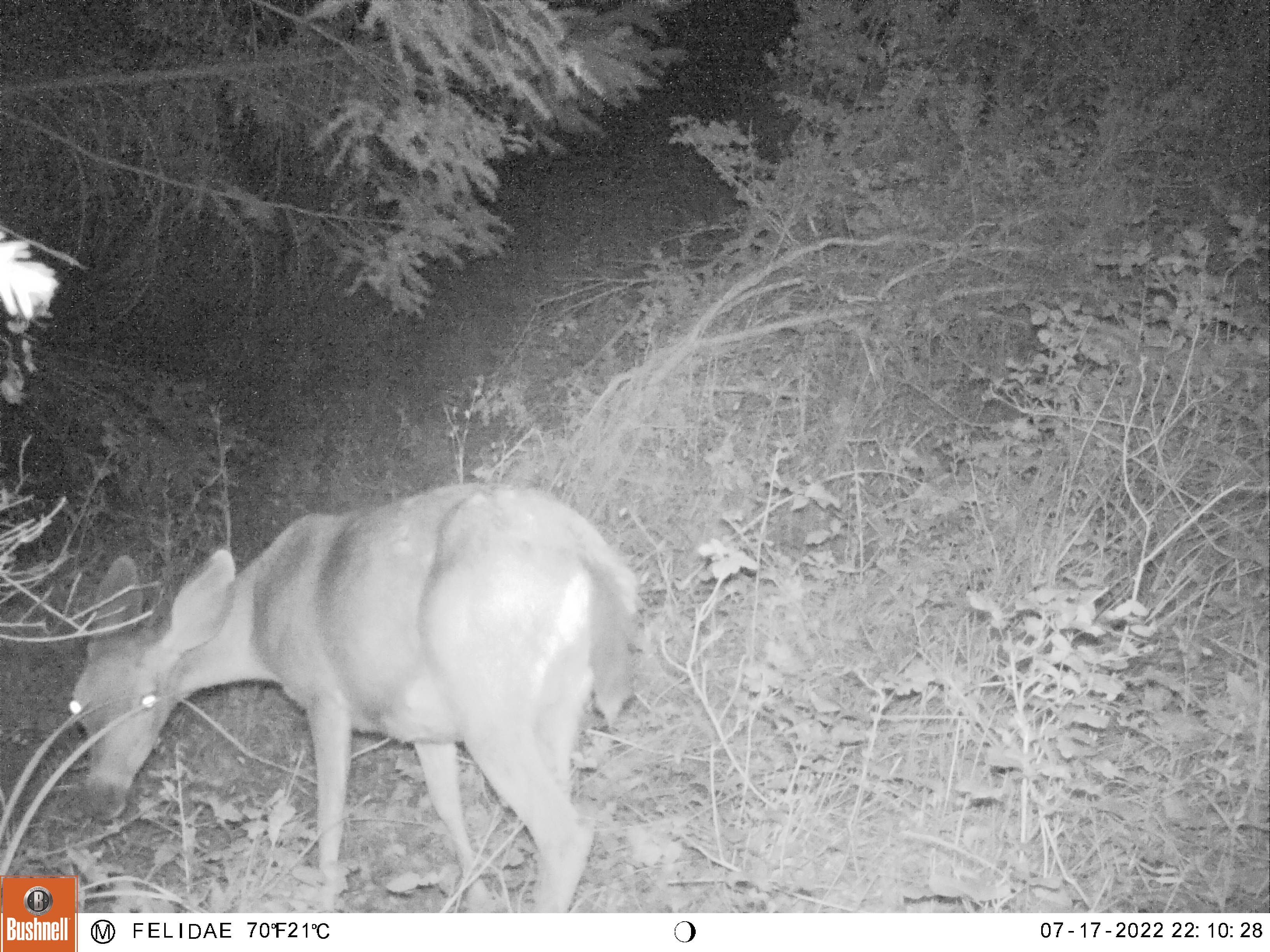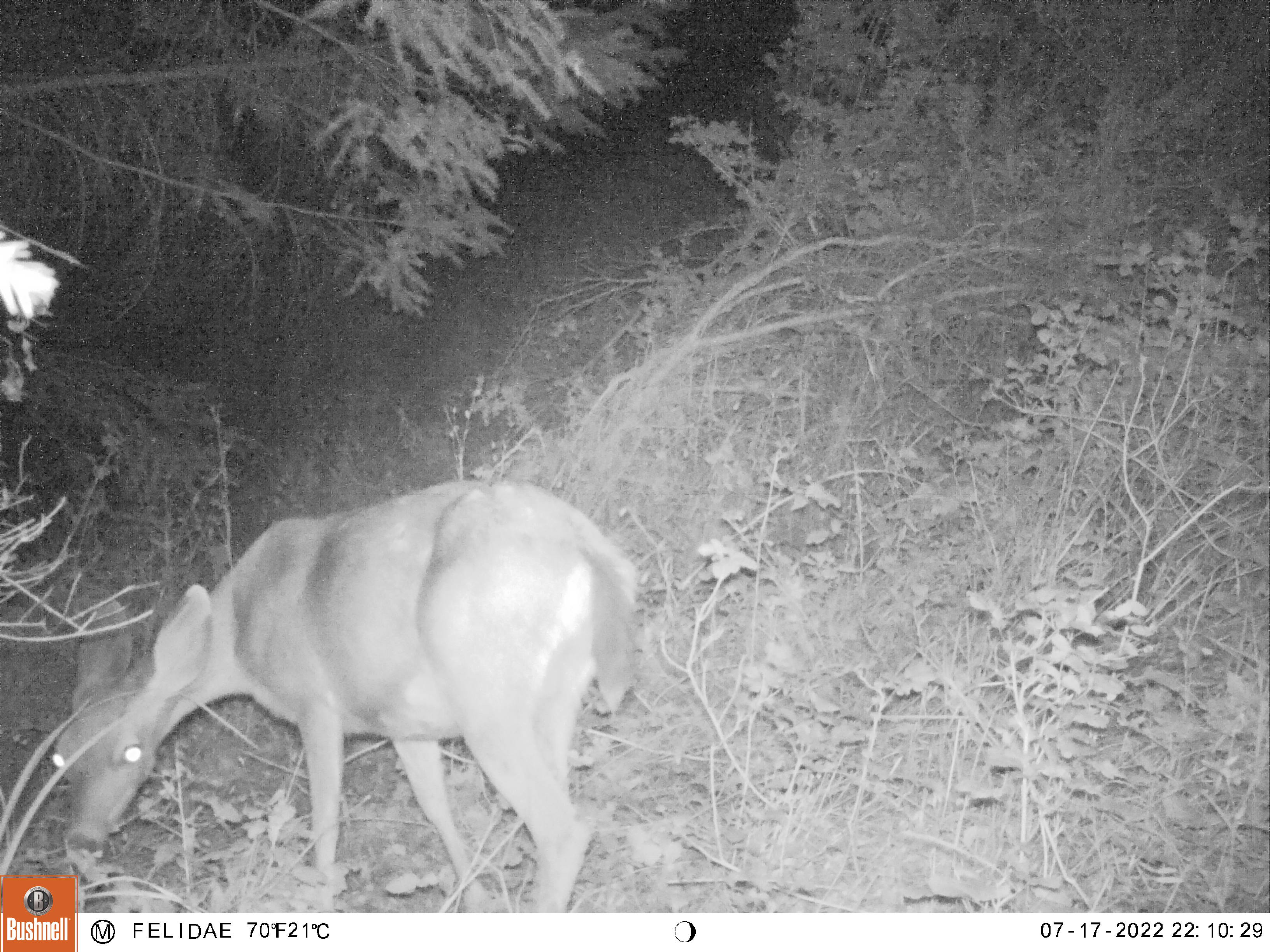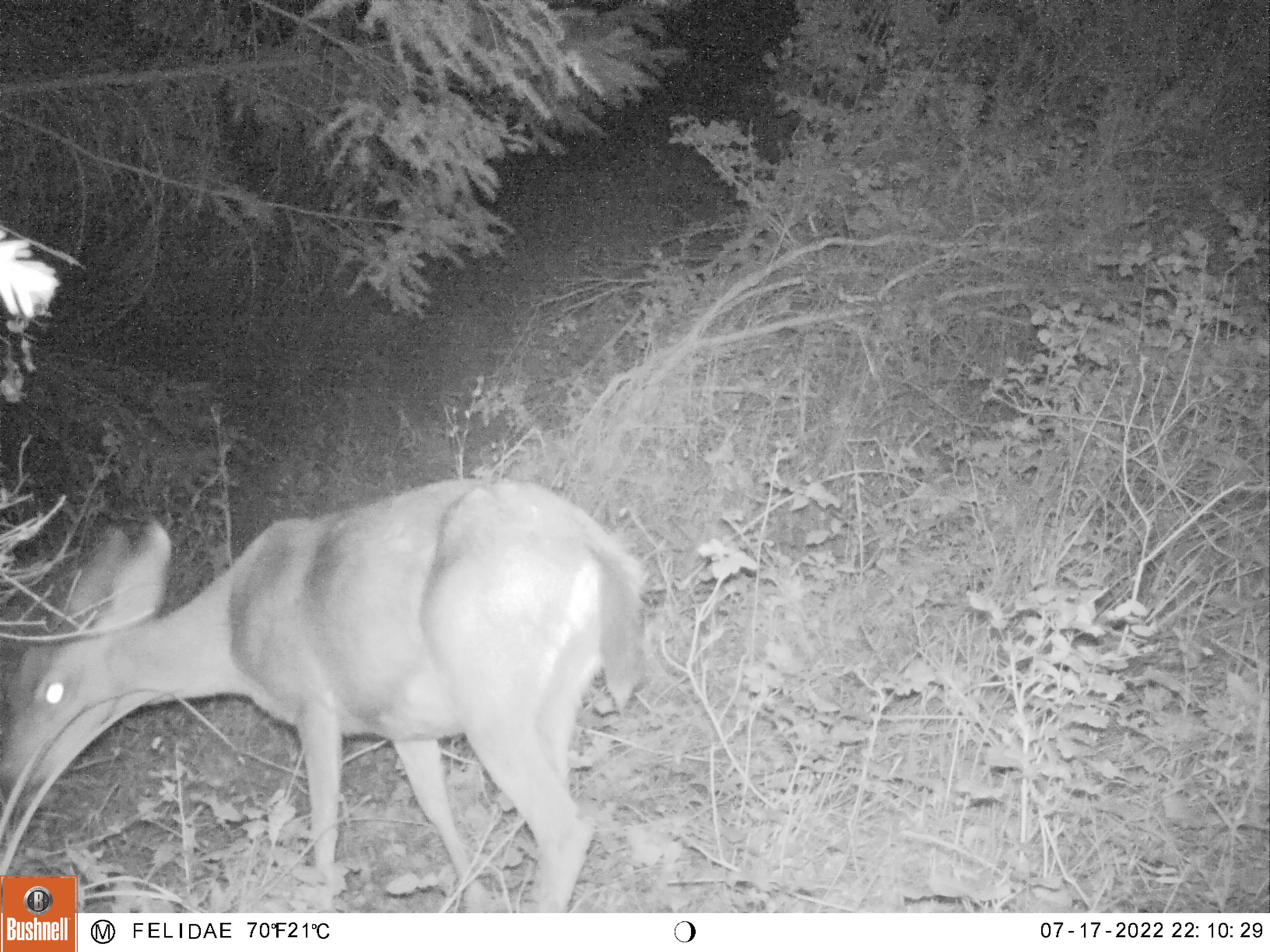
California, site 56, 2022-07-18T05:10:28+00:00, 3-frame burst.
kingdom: Animalia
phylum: Chordata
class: Mammalia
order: Artiodactyla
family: Cervidae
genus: Odocoileus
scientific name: Odocoileus hemionus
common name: mule deer